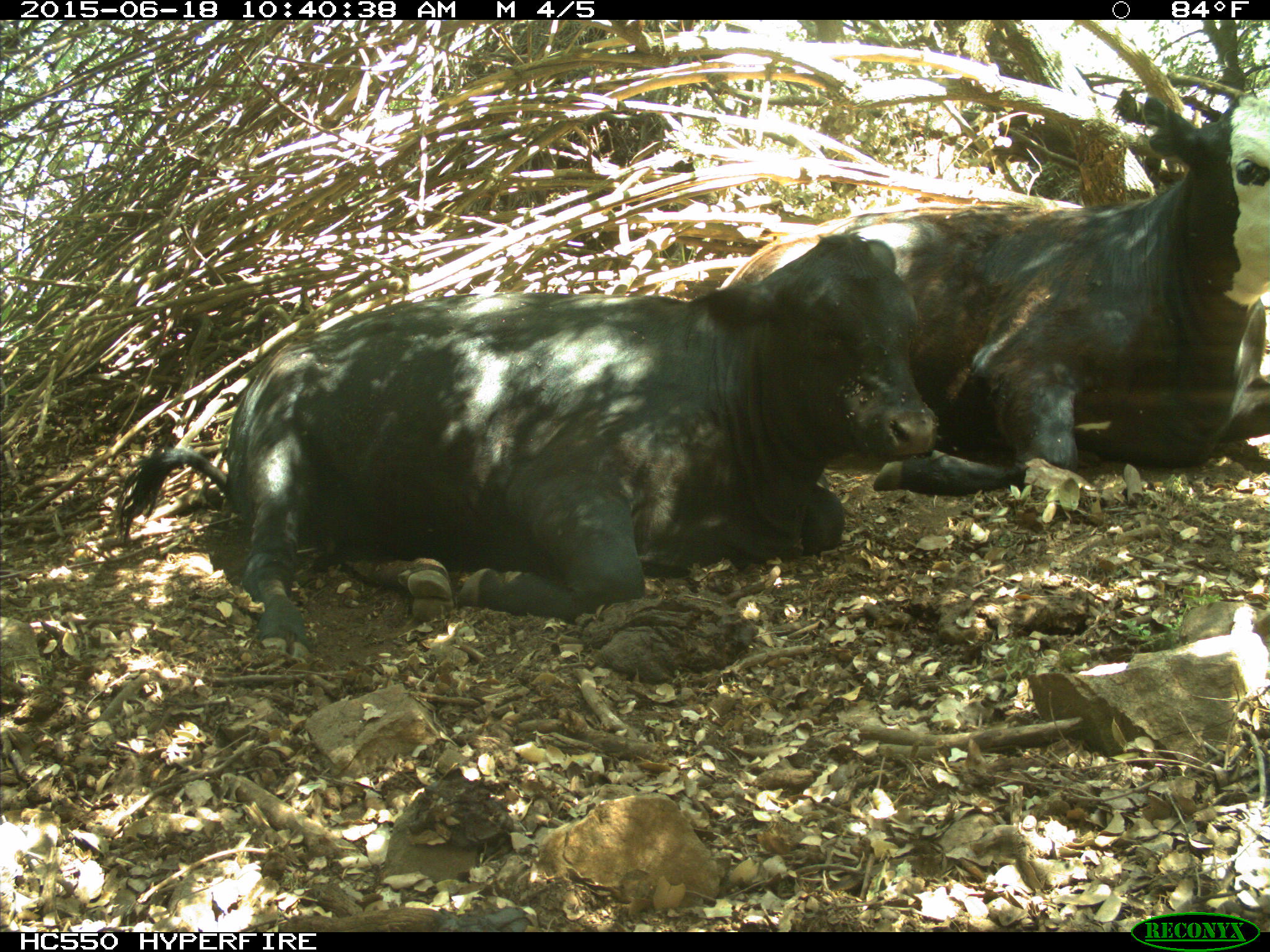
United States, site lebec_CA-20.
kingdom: Animalia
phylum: Chordata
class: Mammalia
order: Artiodactyla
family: Bovidae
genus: Bos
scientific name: Bos taurus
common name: domestic cow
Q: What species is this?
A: Bos taurus (domestic cow).